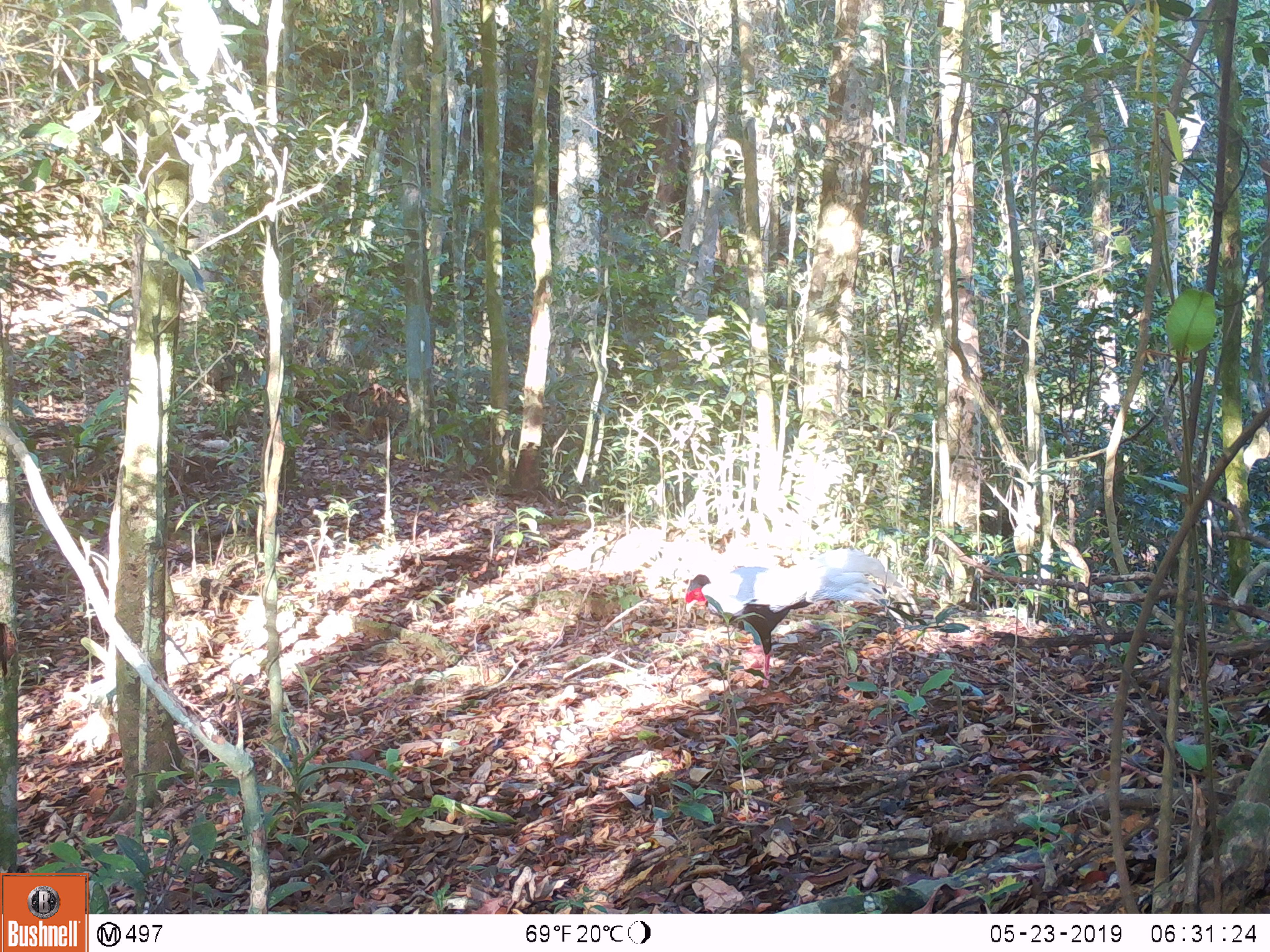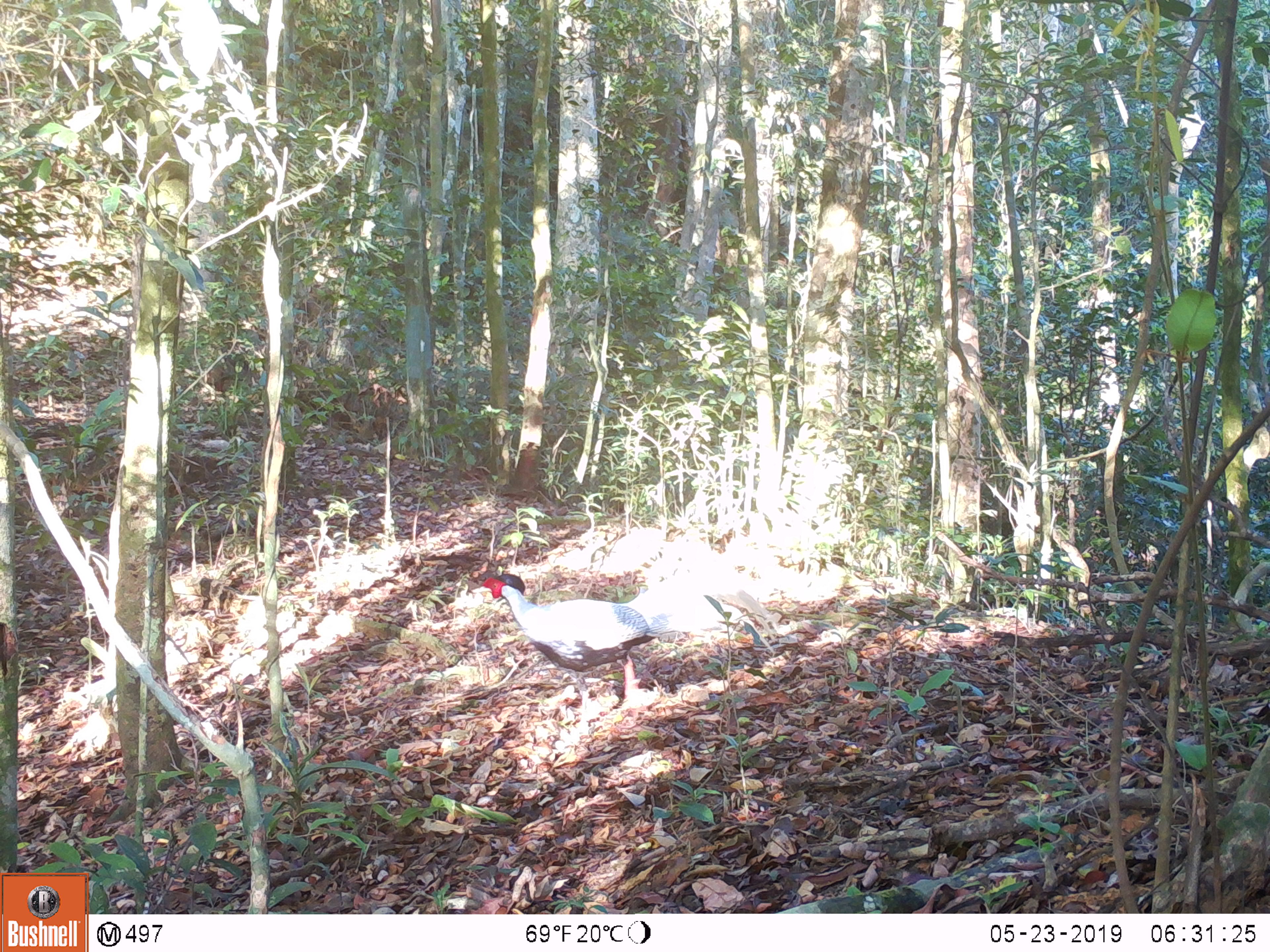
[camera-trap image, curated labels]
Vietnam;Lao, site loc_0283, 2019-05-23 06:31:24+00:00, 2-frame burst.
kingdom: Animalia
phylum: Chordata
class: Aves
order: Galliformes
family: Phasianidae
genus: Lophura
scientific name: Lophura nycthemera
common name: silver pheasant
Silver pheasant (Lophura nycthemera). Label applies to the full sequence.